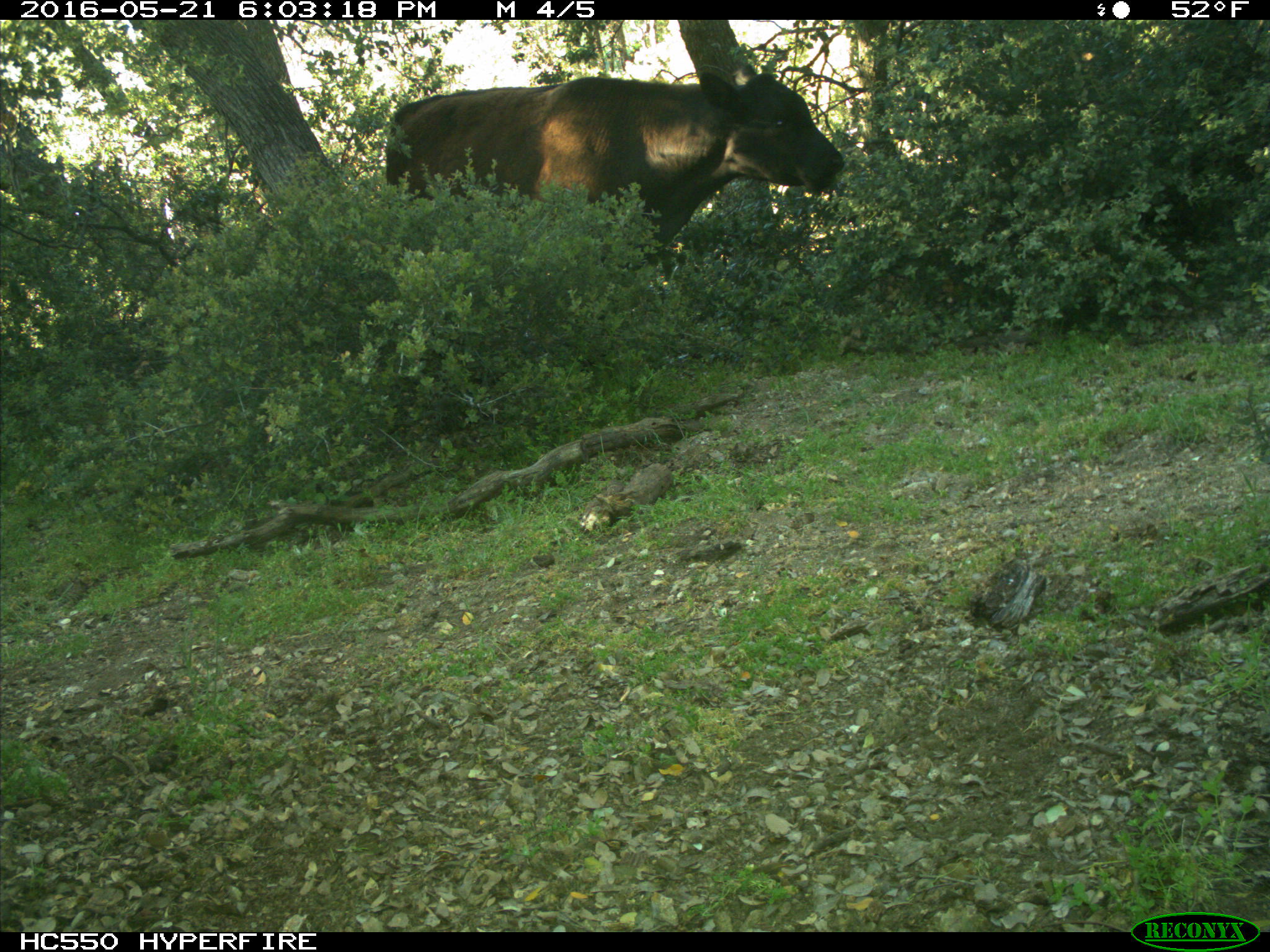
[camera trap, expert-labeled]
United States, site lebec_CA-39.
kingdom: Animalia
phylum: Chordata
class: Mammalia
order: Artiodactyla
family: Bovidae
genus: Bos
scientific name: Bos taurus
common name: domestic cow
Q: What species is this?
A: Bos taurus (domestic cow).